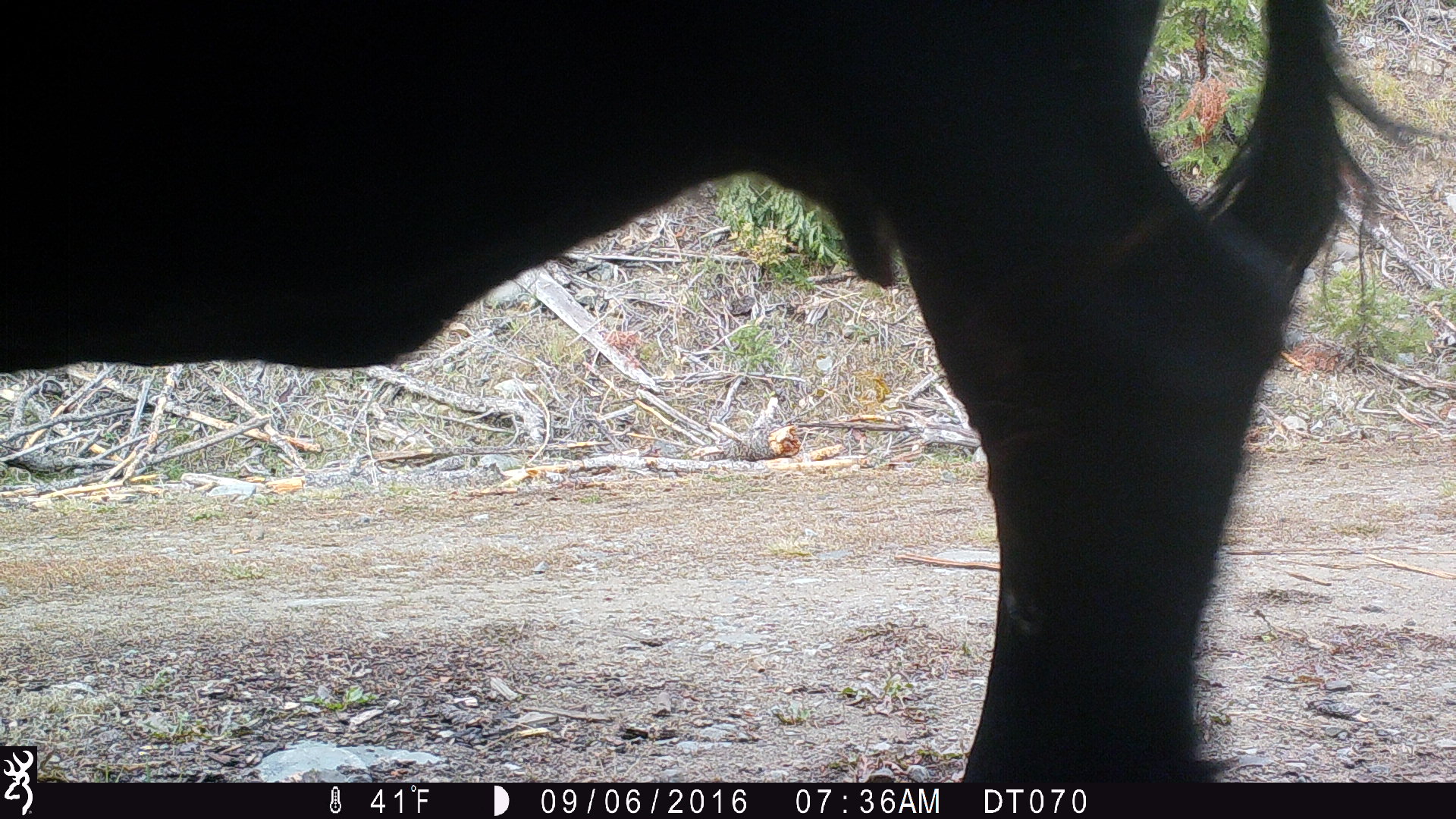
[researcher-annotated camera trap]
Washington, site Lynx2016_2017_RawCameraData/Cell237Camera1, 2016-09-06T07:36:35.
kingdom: Animalia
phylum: Chordata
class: Mammalia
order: Artiodactyla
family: Bovidae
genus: Bos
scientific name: Bos taurus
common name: domestic cattle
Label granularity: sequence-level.